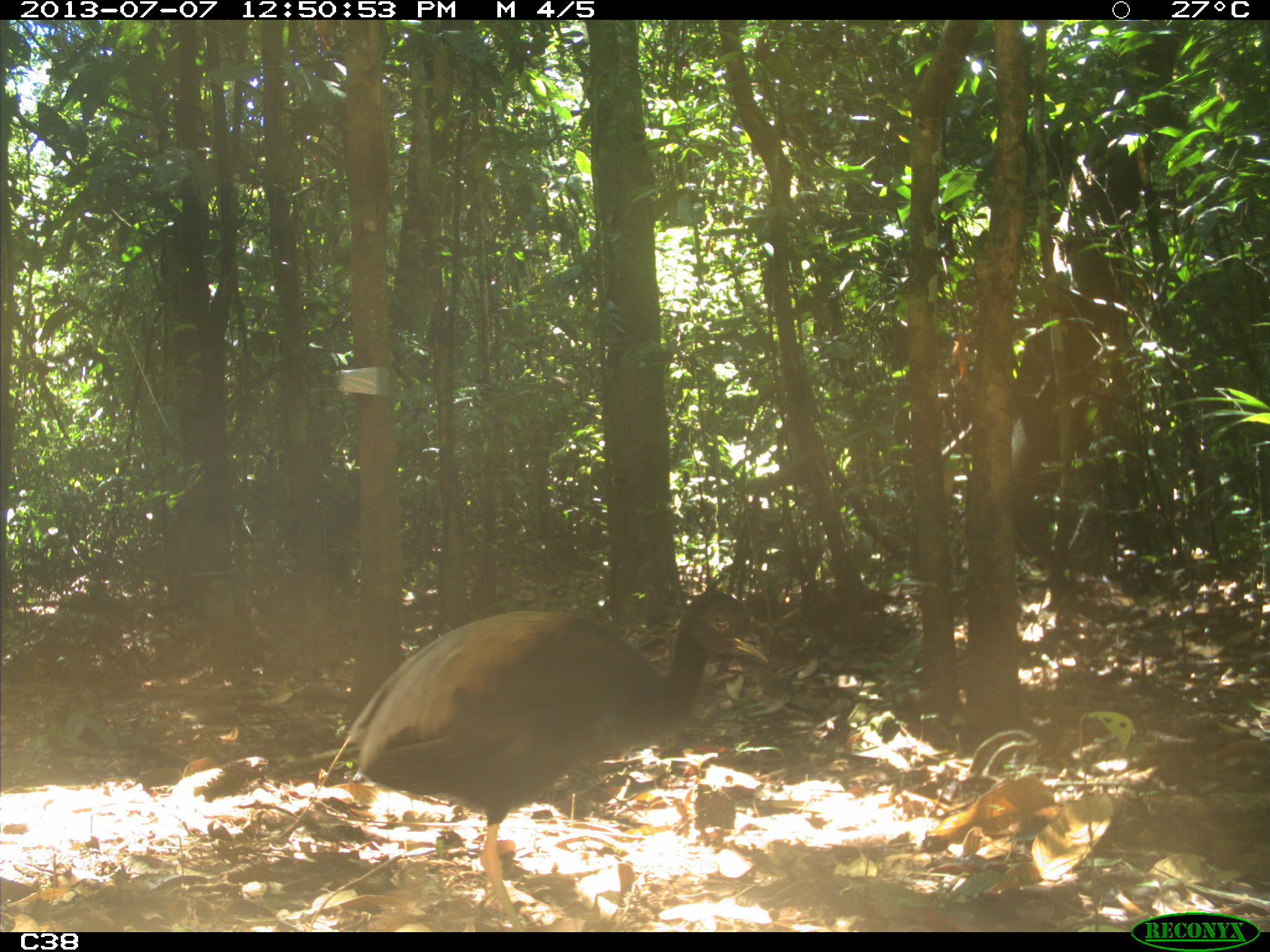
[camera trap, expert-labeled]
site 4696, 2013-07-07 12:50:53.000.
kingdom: Animalia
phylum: Chordata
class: Aves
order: Gruiformes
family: Psophiidae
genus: Psophia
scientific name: Psophia crepitans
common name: gray-winged trumpeter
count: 1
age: adult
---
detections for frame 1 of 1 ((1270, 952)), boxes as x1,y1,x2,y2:
psophia crepitans: 342,587,769,923